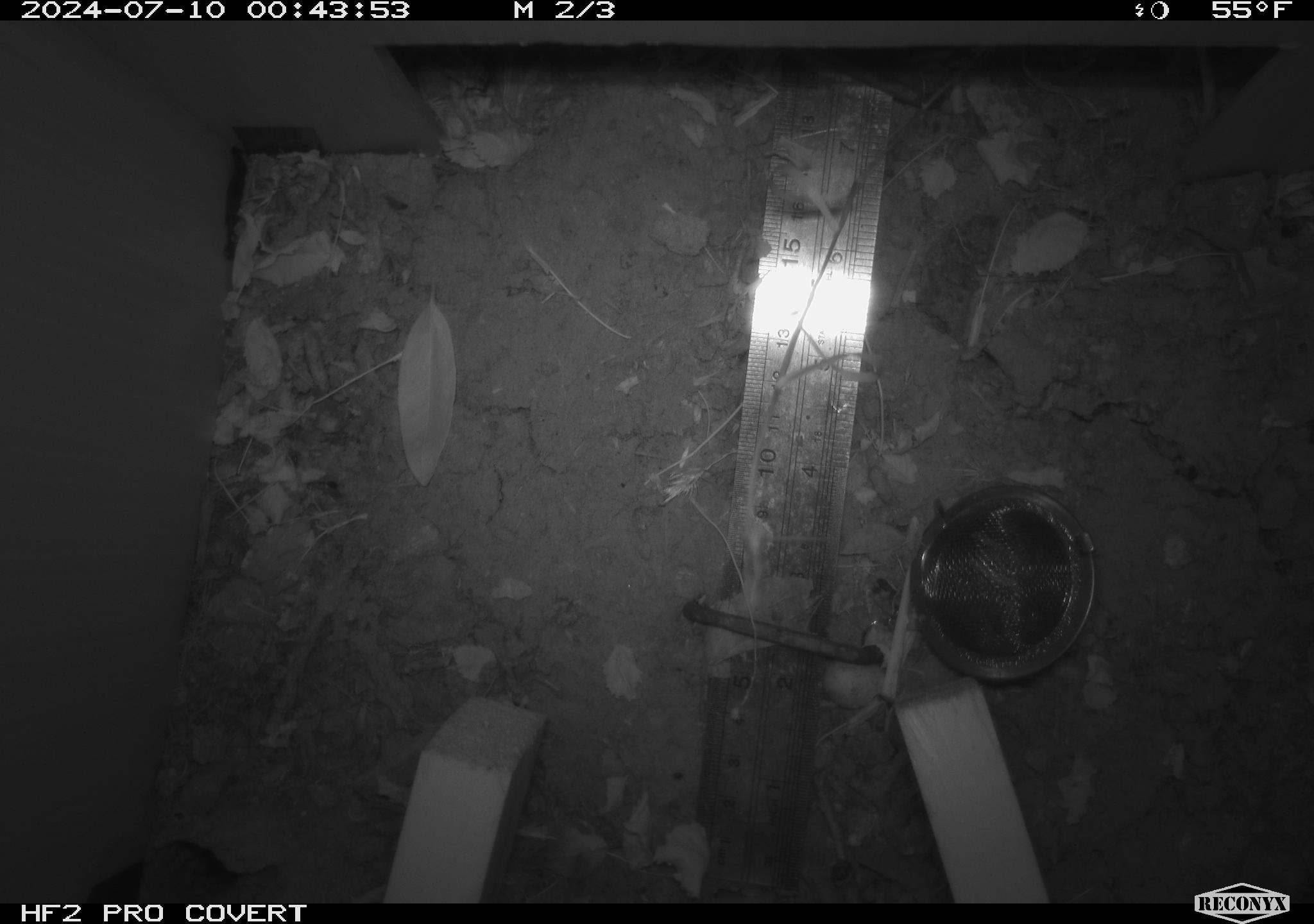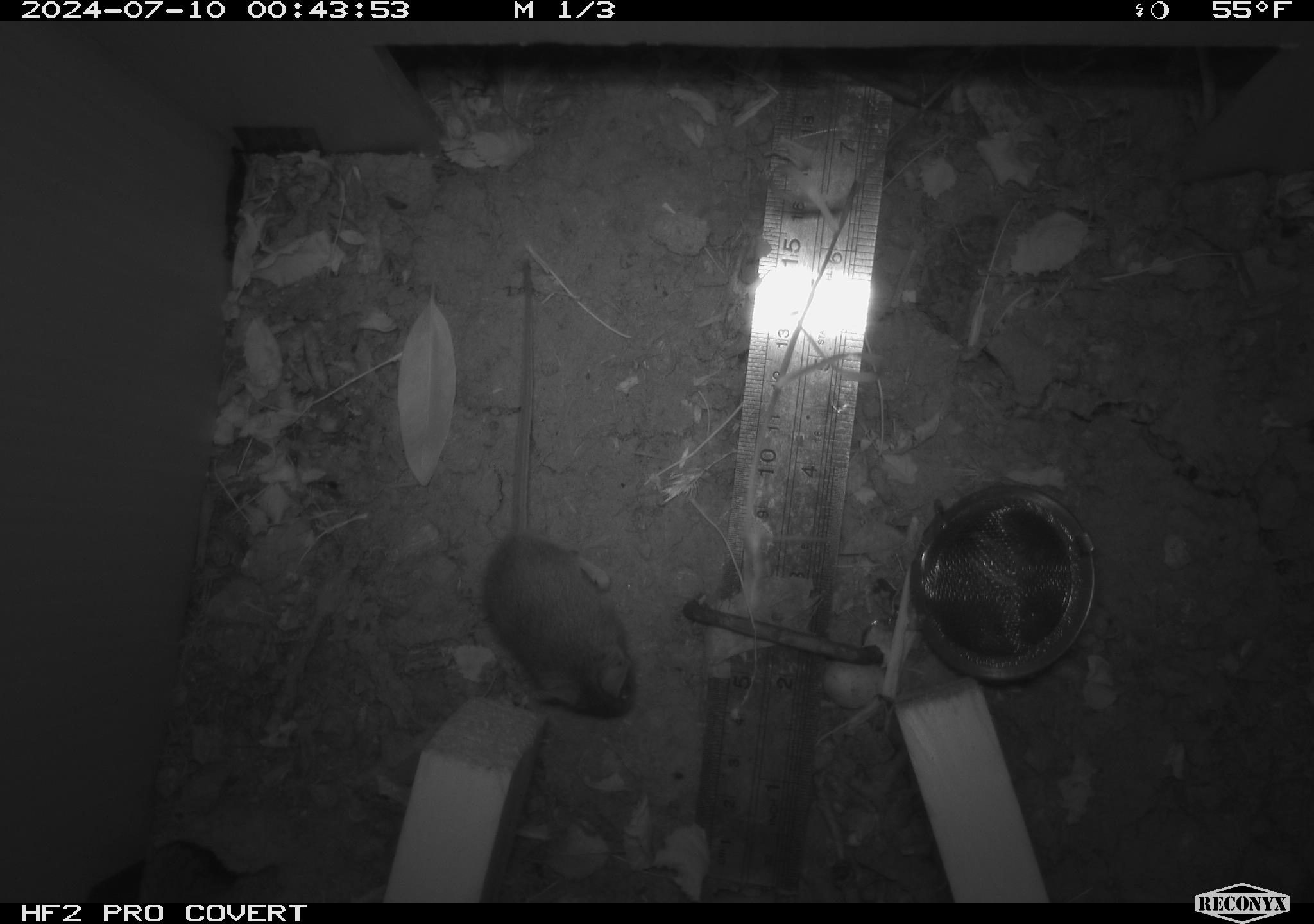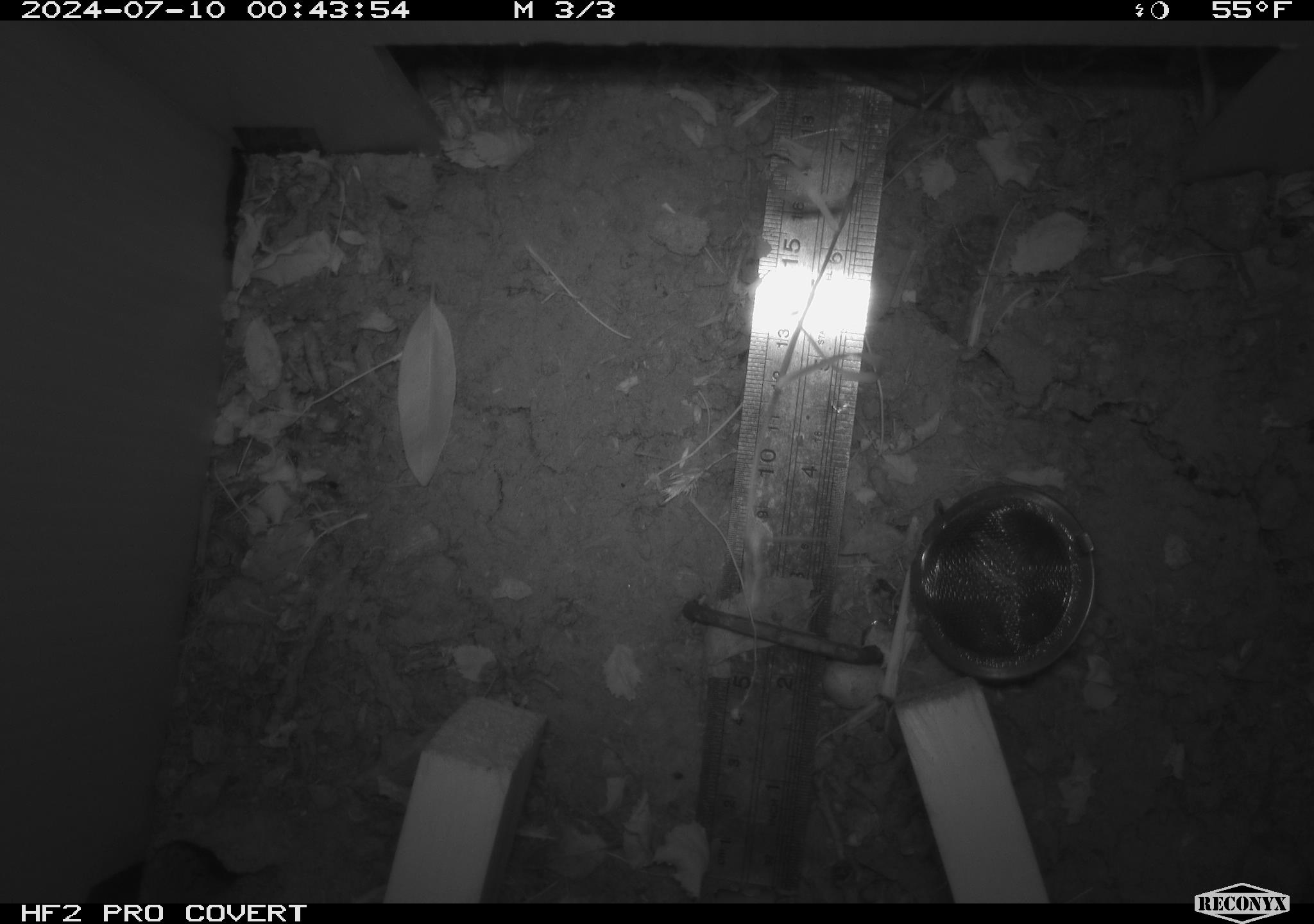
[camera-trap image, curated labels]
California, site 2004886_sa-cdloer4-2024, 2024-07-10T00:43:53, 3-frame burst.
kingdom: Animalia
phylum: Chordata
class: Mammalia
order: Rodentia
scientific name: Rodentia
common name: rodent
Rodent (Rodentia).